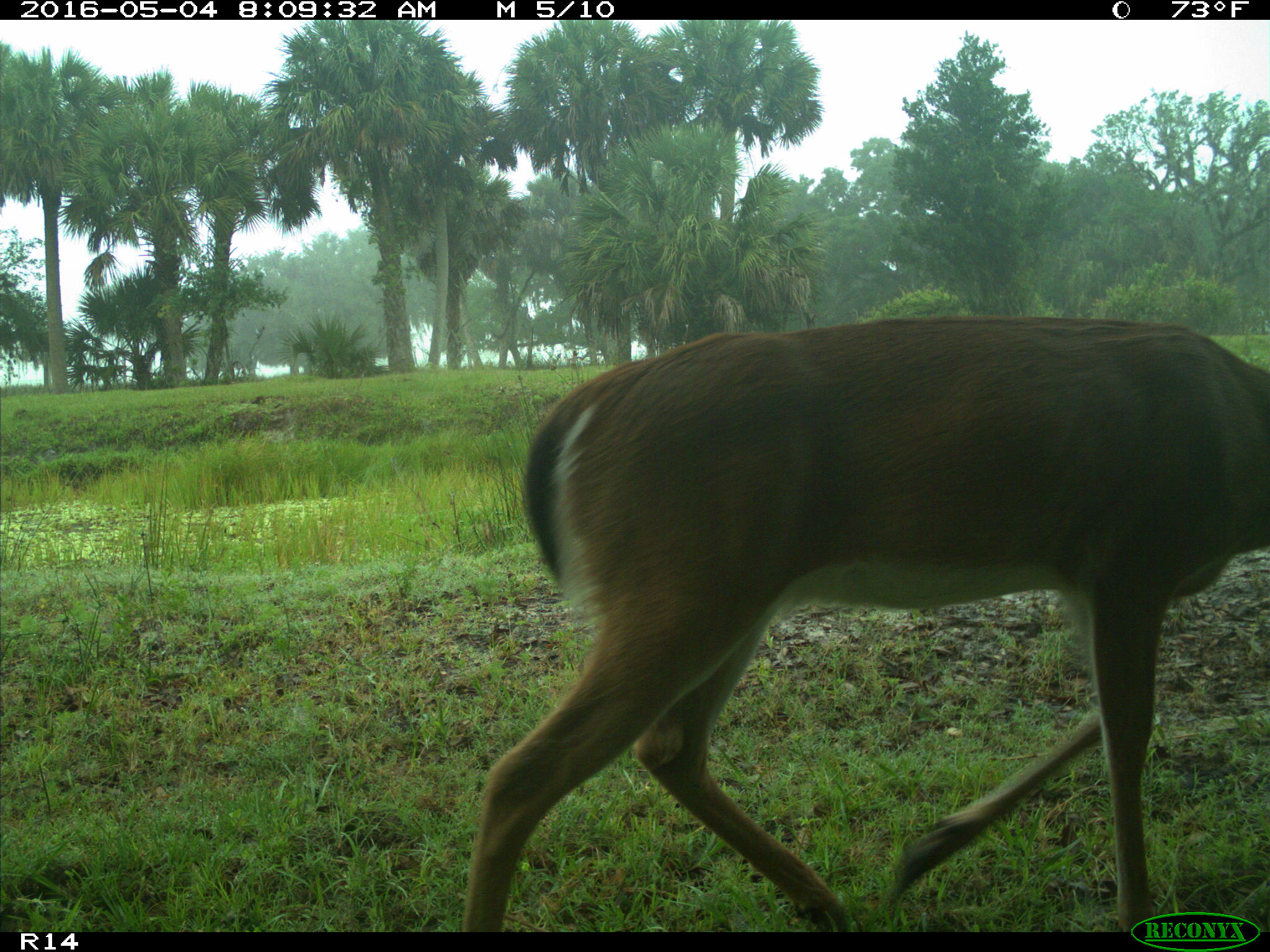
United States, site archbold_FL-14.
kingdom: Animalia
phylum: Chordata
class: Mammalia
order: Artiodactyla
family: Cervidae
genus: Odocoileus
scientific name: Odocoileus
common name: deer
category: unidentified deer